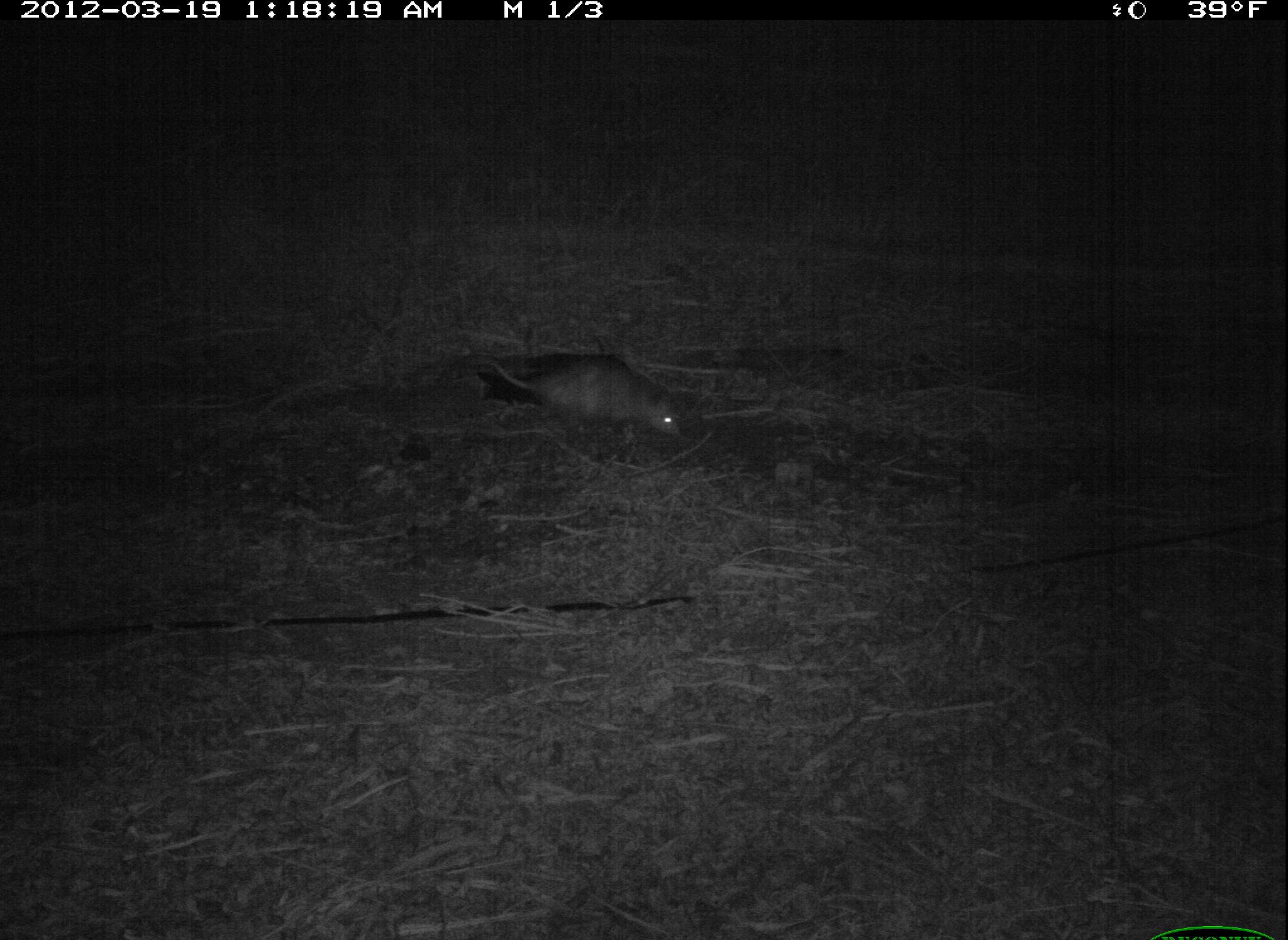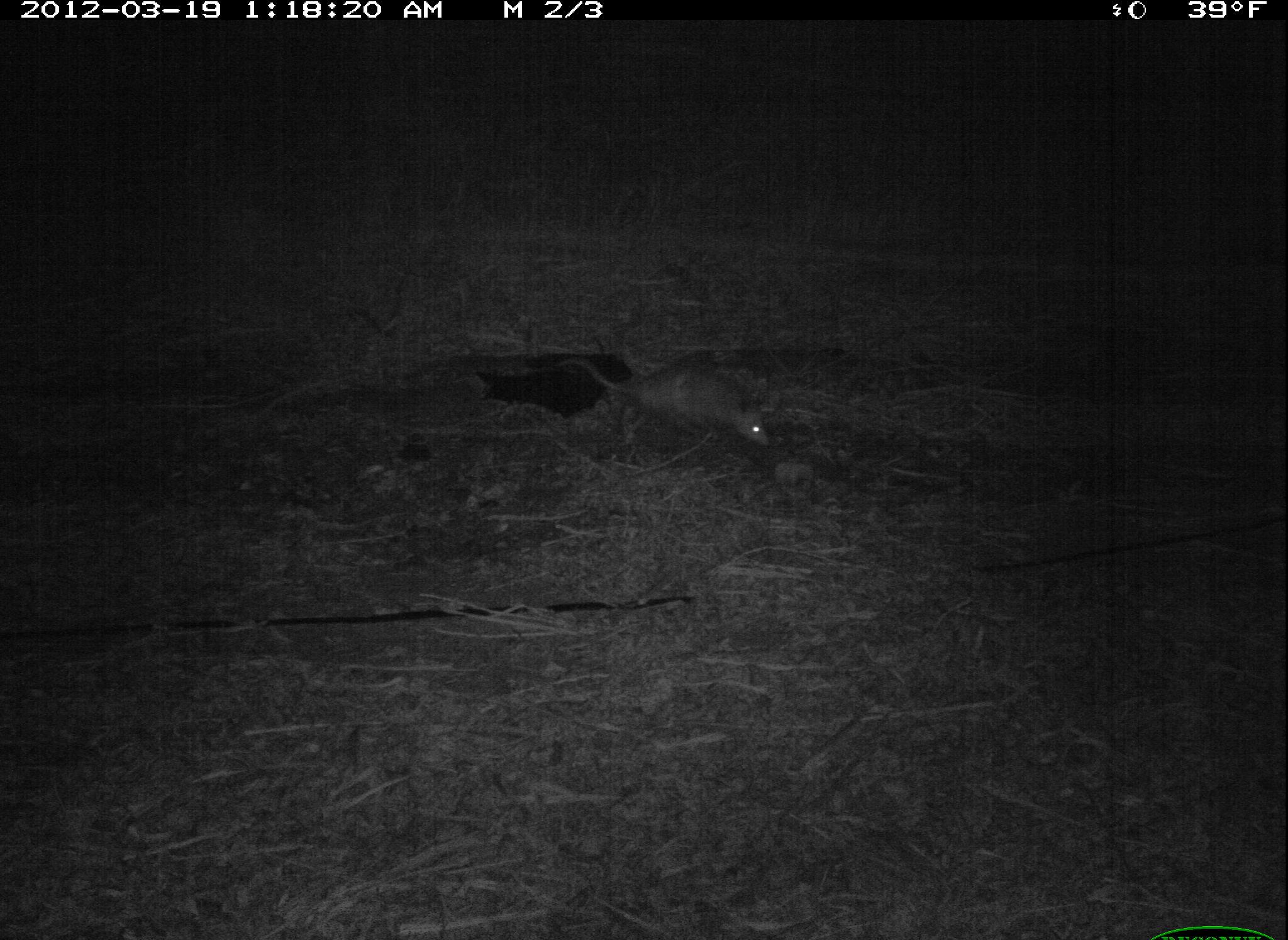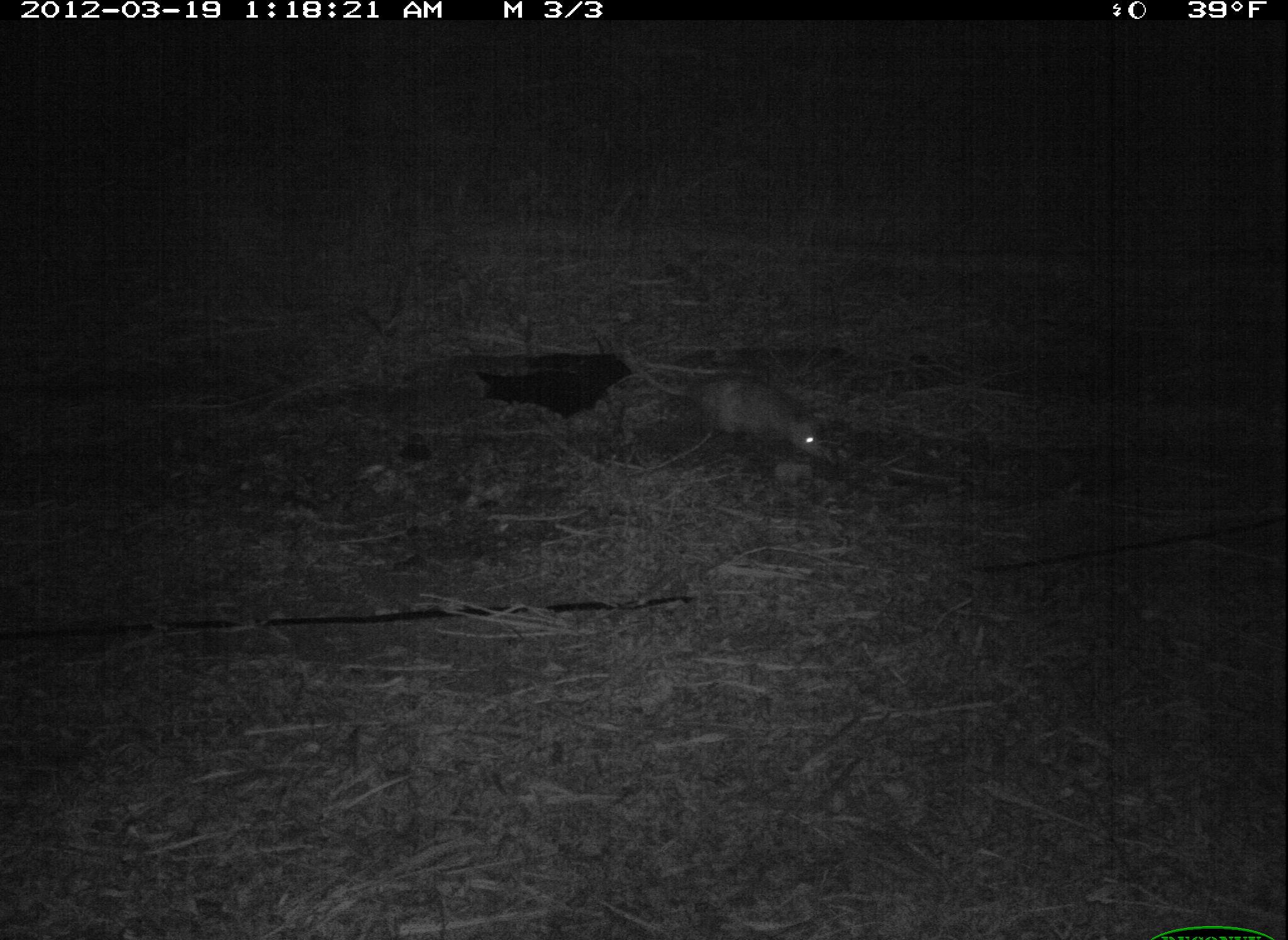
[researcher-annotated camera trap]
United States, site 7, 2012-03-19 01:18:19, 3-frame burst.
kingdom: Animalia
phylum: Chordata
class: Mammalia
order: Didelphimorphia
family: Didelphidae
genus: Didelphis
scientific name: Didelphis virginiana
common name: virginia opossum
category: opossum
Opossum (virginia opossum) (Didelphis virginiana).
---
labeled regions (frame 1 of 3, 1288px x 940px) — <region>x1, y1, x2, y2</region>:
opossum: <region>456, 327, 712, 457</region>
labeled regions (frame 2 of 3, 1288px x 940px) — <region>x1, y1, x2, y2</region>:
opossum: <region>538, 338, 789, 465</region>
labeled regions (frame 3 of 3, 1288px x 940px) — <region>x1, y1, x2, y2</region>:
opossum: <region>607, 337, 897, 482</region>